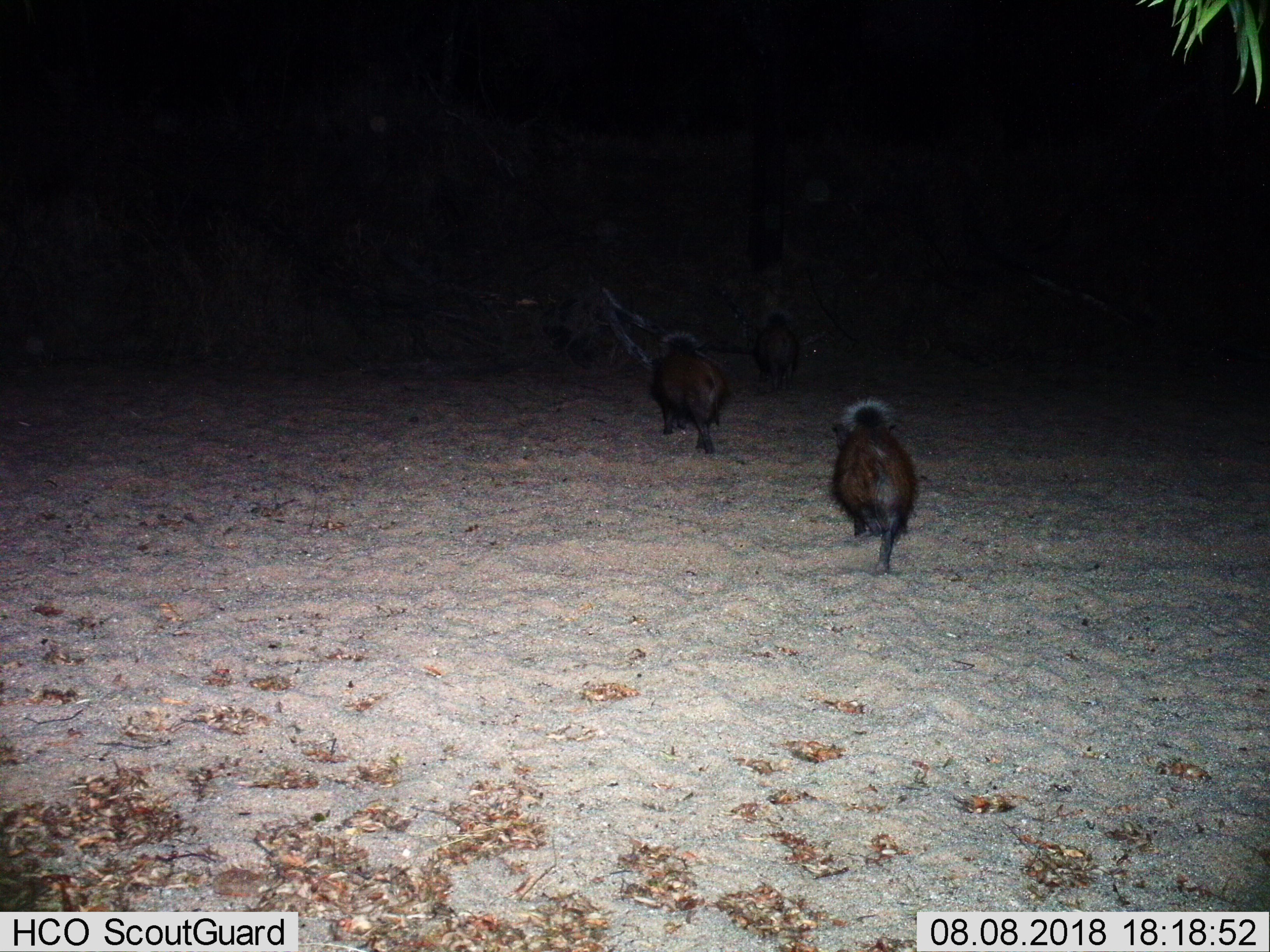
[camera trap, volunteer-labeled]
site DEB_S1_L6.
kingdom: Animalia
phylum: Chordata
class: Mammalia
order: Artiodactyla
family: Suidae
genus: Potamochoerus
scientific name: Potamochoerus larvatus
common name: bushpig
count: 3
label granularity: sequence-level